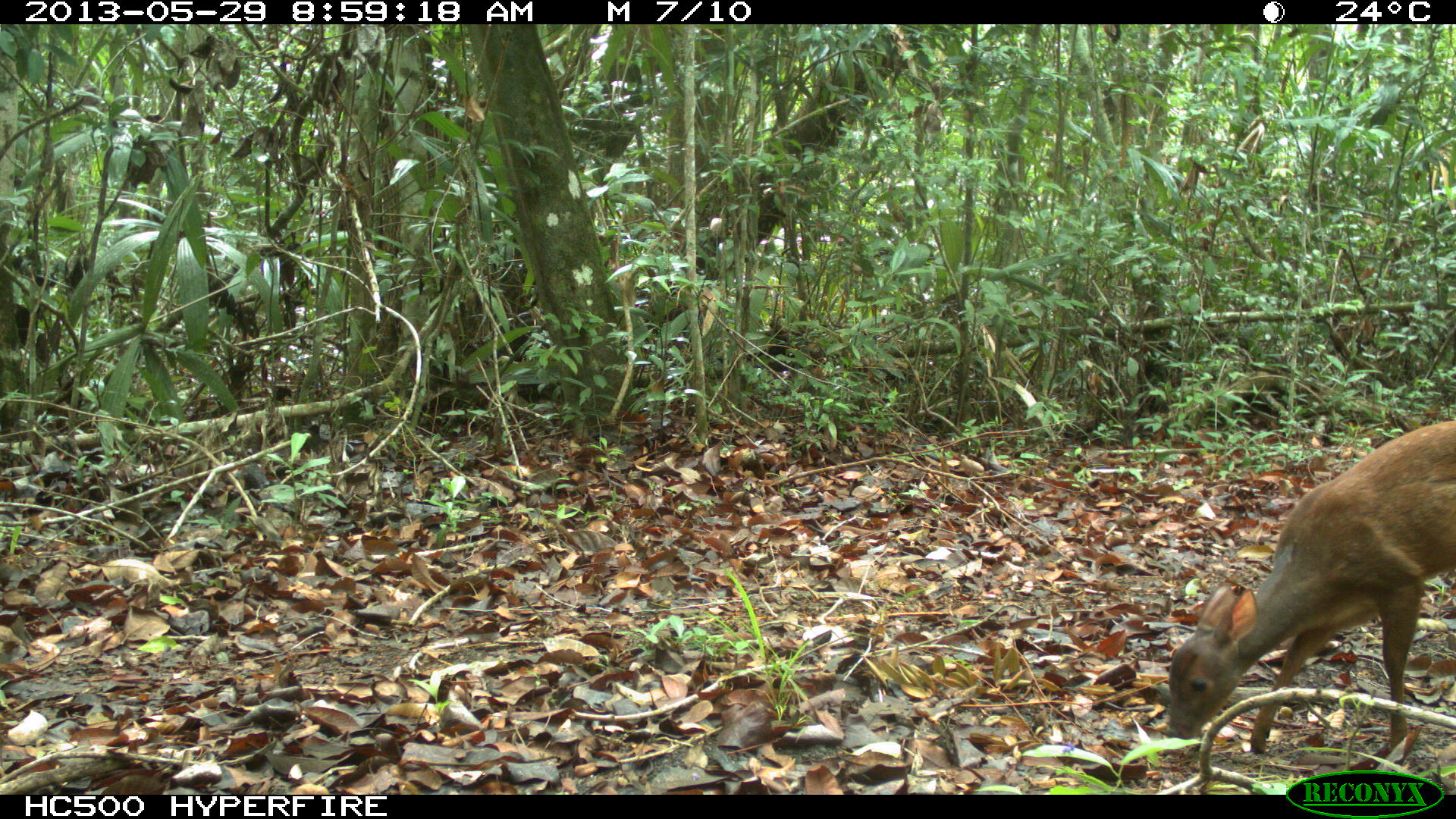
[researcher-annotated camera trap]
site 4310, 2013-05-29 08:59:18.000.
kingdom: Animalia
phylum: Chordata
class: Mammalia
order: Artiodactyla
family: Cervidae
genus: Mazama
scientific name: Mazama temama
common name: central american red brocket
Mazama temama (central american red brocket), count 1, sex female.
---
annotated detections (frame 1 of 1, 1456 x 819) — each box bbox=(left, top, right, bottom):
mazama temama: bbox=(1161, 414, 1454, 756)